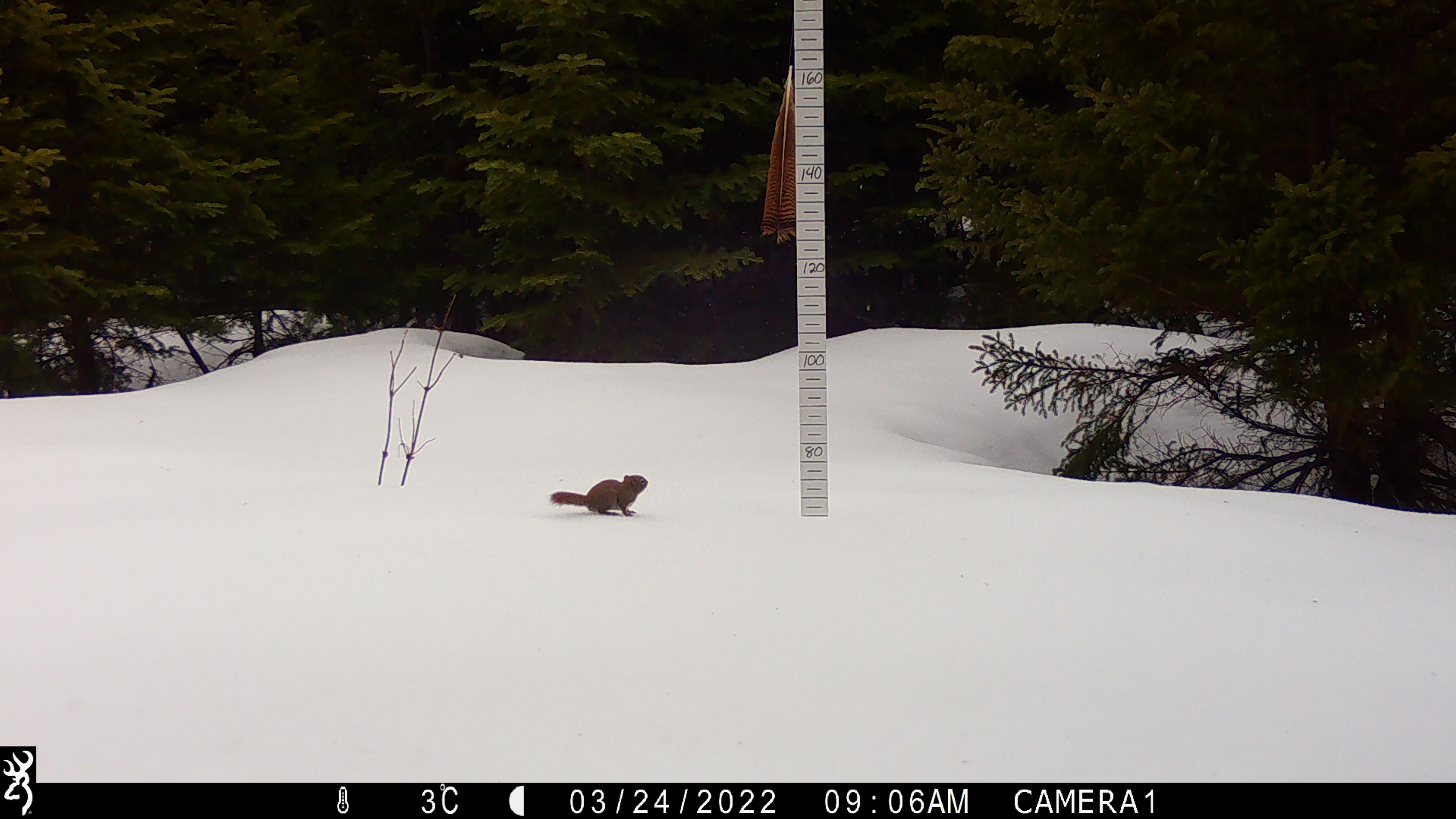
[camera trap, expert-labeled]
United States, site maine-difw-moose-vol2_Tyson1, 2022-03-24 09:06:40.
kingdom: Animalia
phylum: Chordata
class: Mammalia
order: Rodentia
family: Sciuridae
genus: Tamiasciurus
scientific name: Tamiasciurus hudsonicus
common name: red squirrel